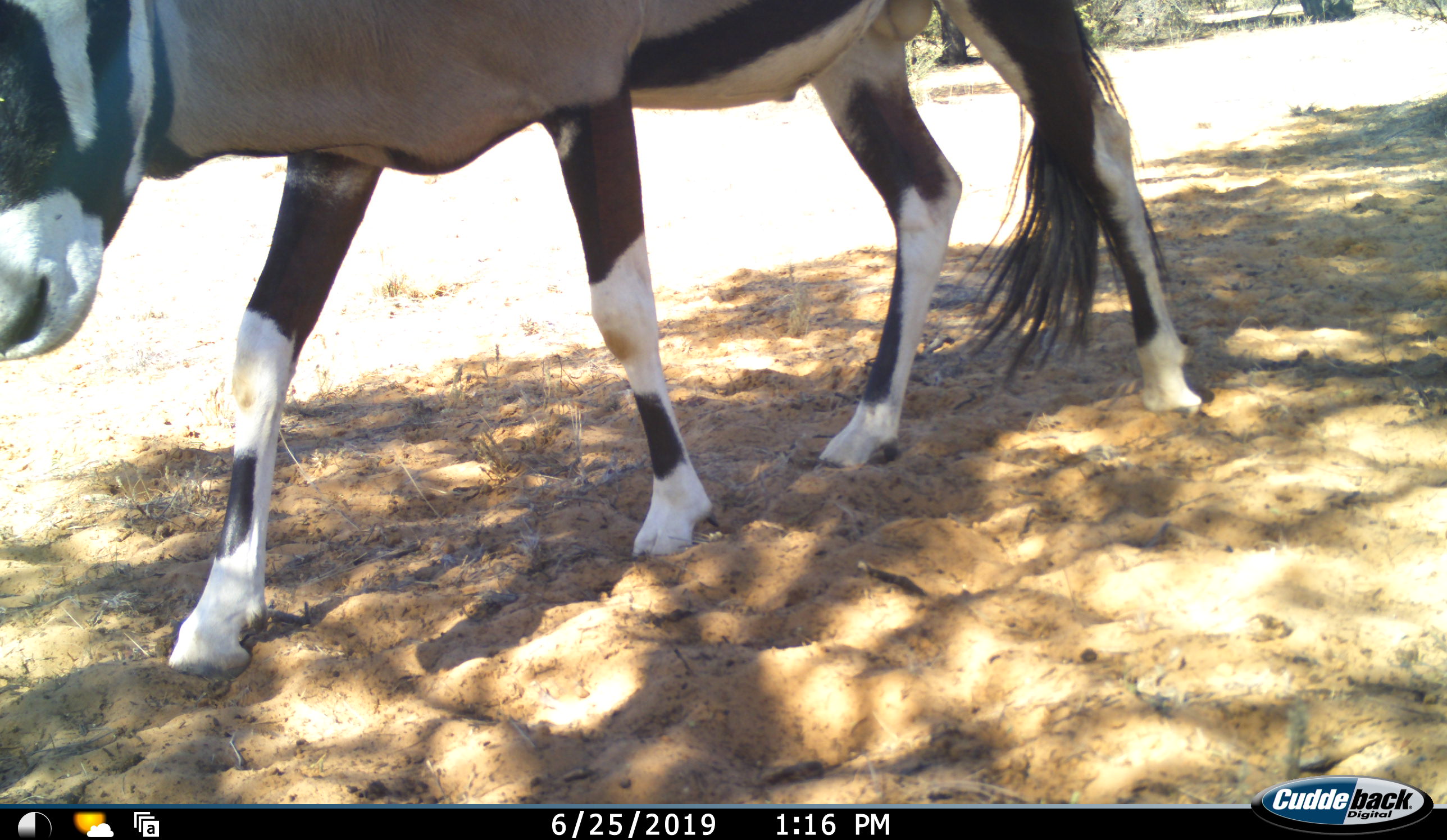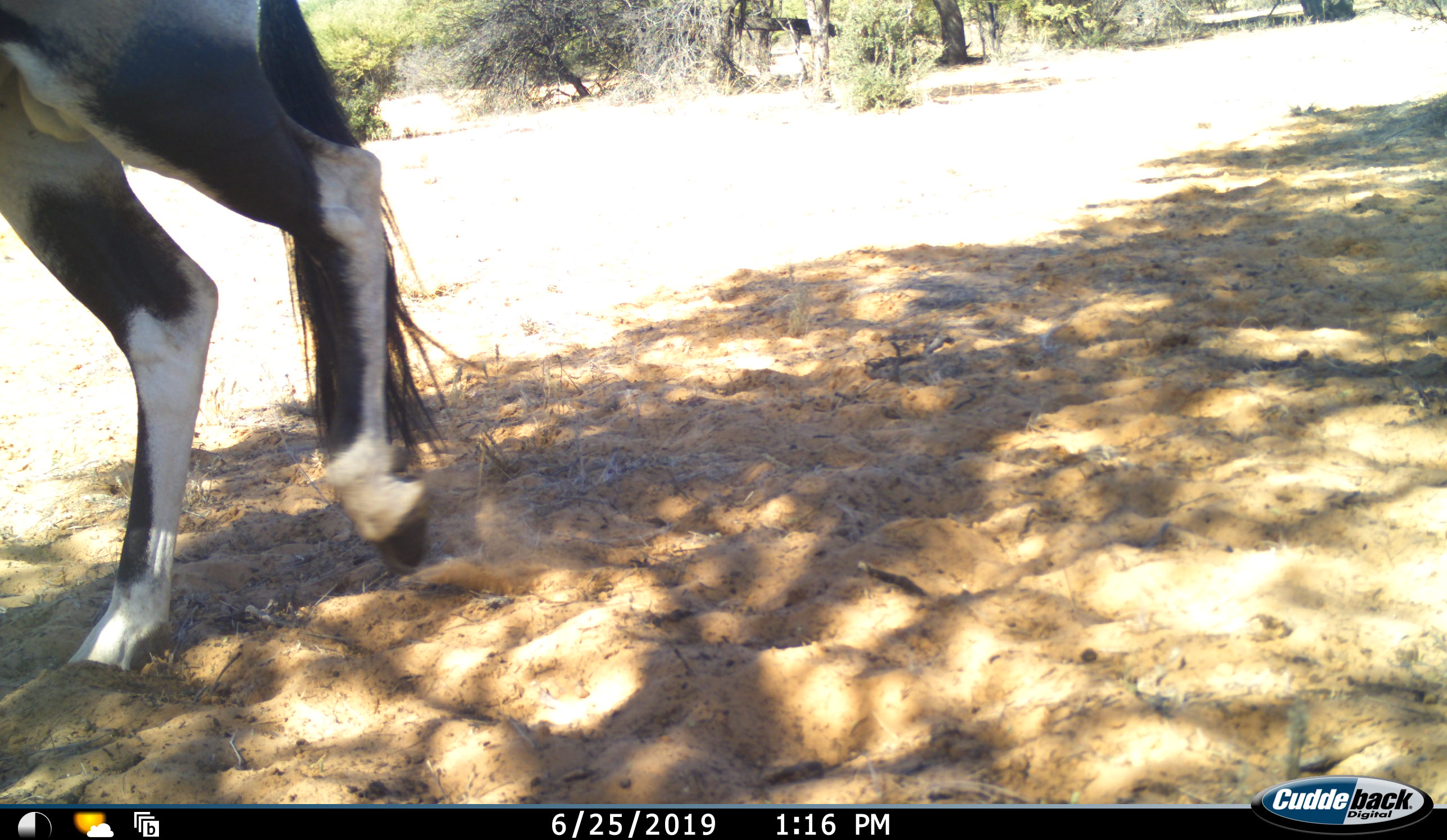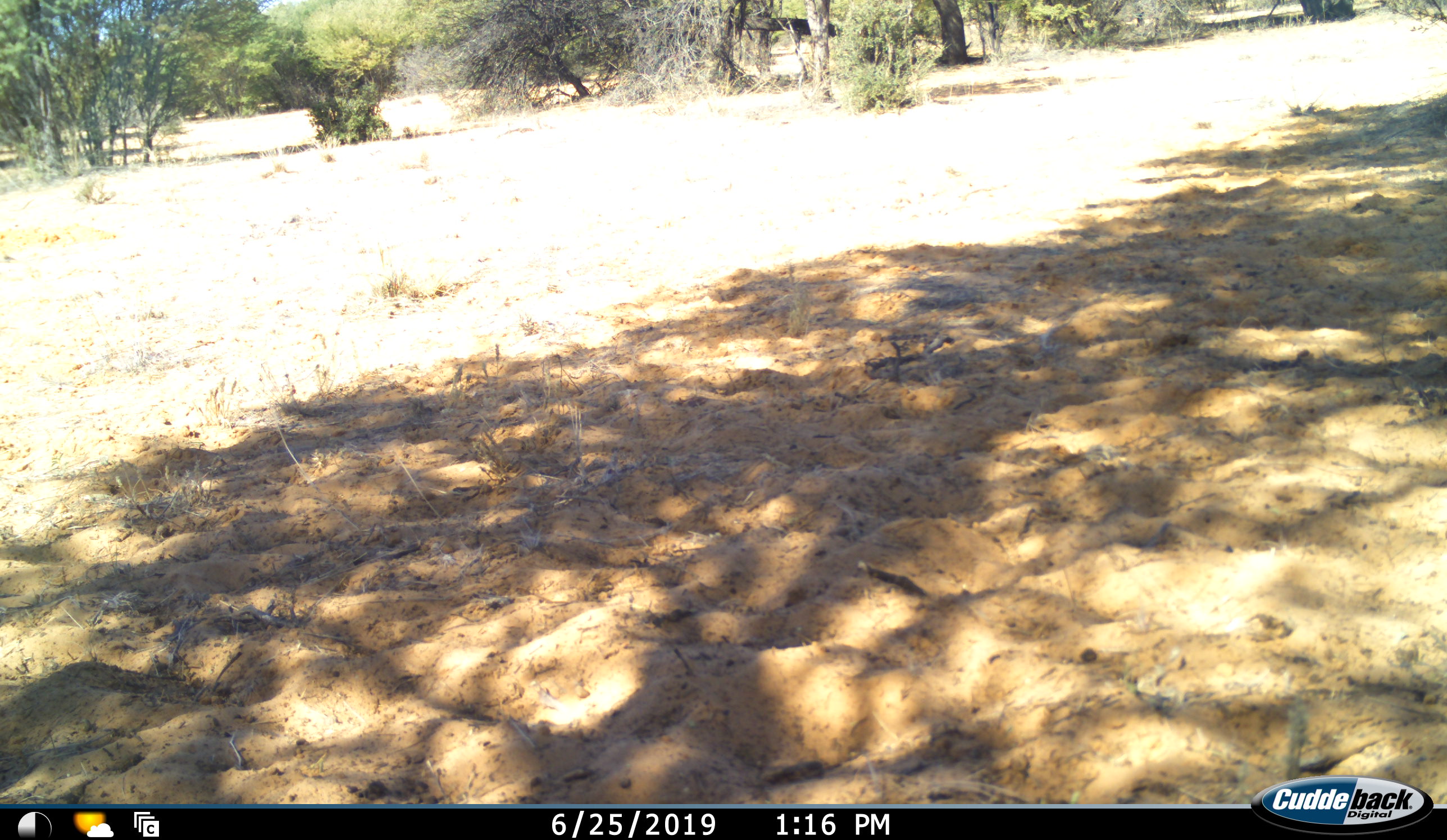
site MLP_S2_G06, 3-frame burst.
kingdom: Animalia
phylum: Chordata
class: Mammalia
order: Artiodactyla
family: Bovidae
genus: Oryx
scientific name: Oryx gazella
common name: gemsbok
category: oryx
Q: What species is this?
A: Oryx (gemsbok) (Oryx gazella).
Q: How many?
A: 1.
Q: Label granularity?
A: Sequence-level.